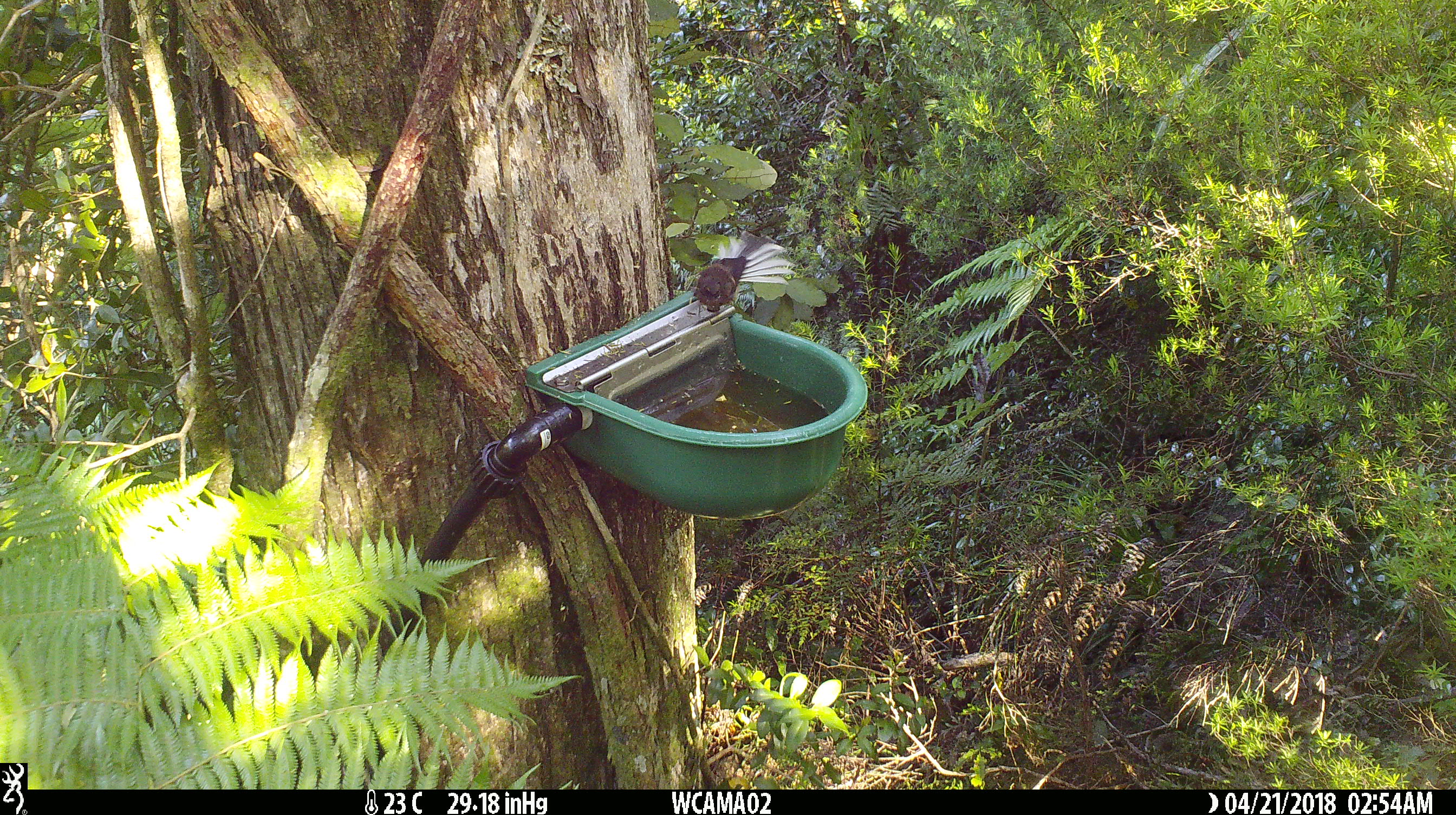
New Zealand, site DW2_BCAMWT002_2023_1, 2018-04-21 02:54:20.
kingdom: Animalia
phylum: Chordata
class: Aves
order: Passeriformes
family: Rhipiduridae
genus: Rhipidura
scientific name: Rhipidura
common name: fantails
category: fantail